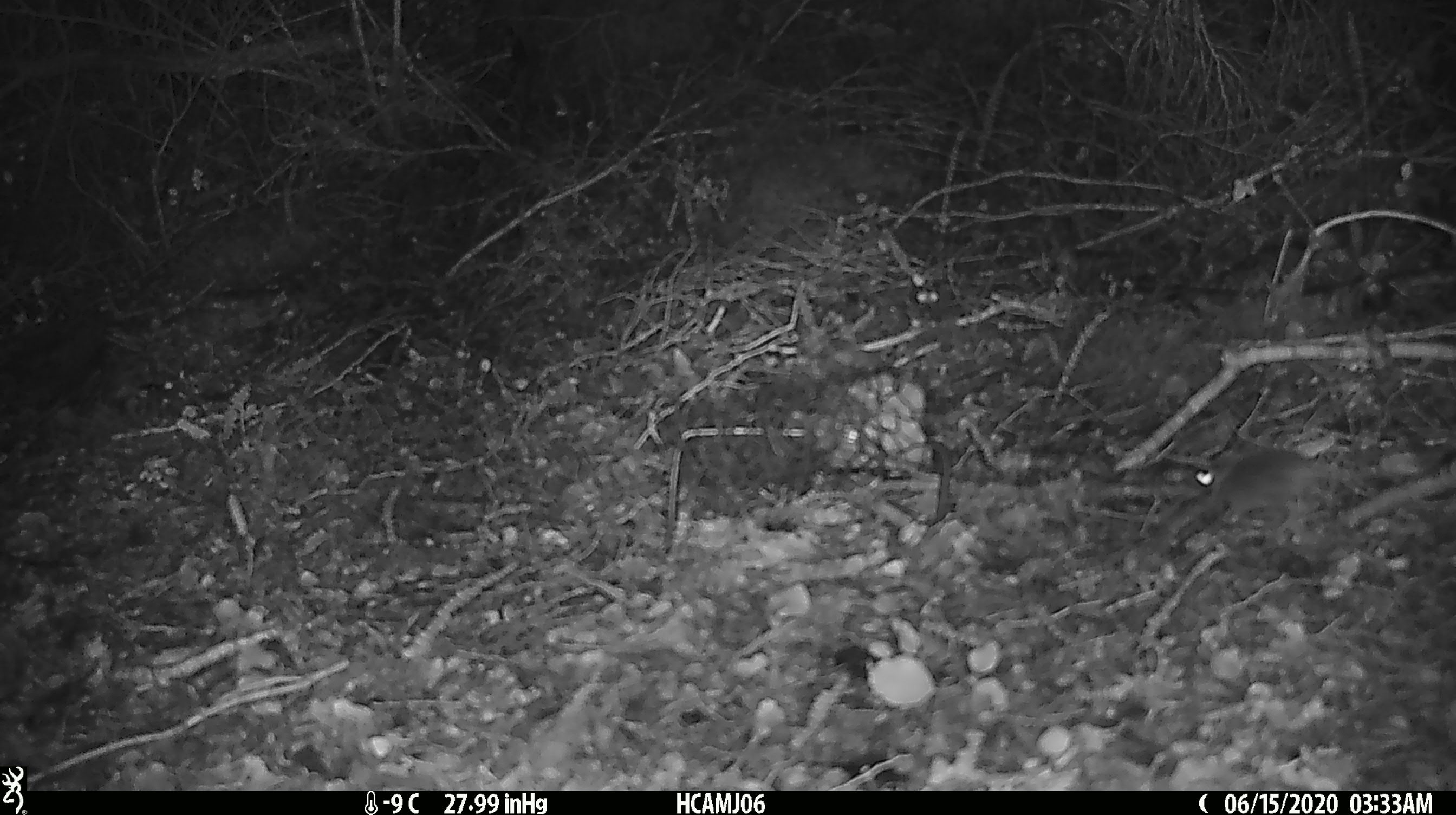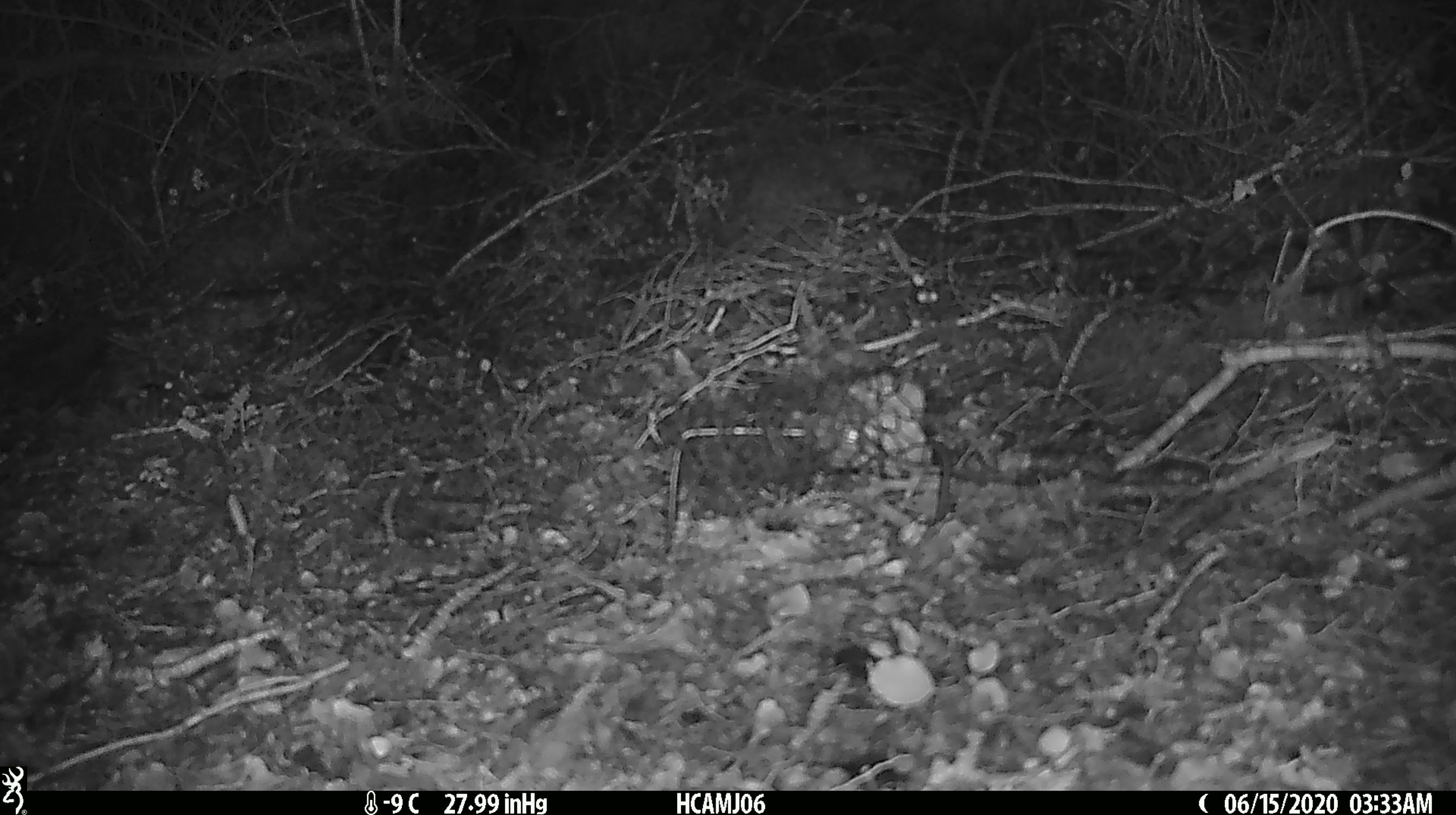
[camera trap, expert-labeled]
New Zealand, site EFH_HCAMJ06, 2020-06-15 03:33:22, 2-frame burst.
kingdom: Animalia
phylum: Chordata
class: Mammalia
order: Rodentia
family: Muridae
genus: Mus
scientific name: Mus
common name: mouse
Mouse (Mus).